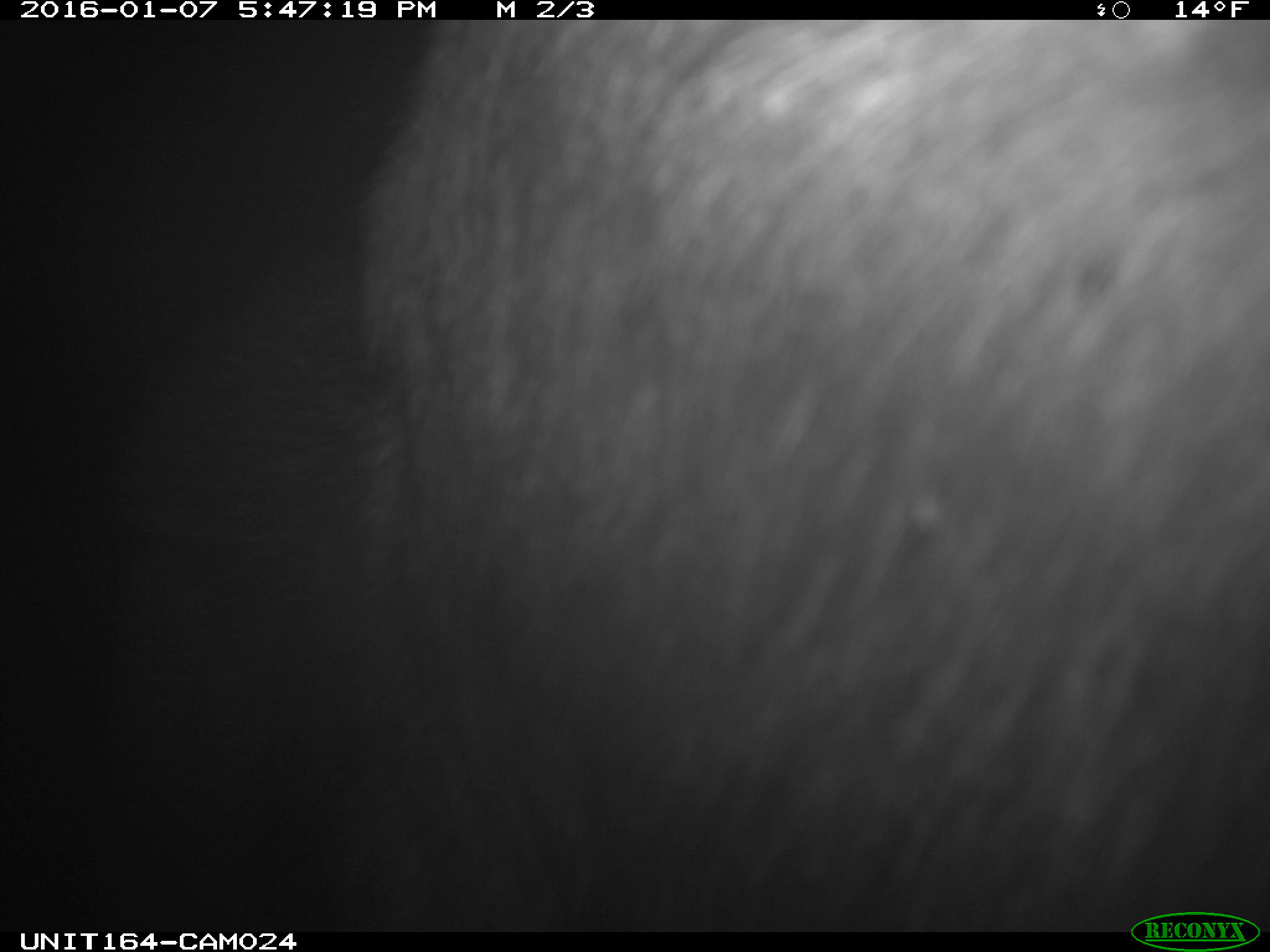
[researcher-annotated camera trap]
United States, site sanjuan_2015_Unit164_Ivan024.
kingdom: Animalia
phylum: Chordata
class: Mammalia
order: Artiodactyla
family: Cervidae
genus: Alces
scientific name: Alces alces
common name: moose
Alces alces (moose).